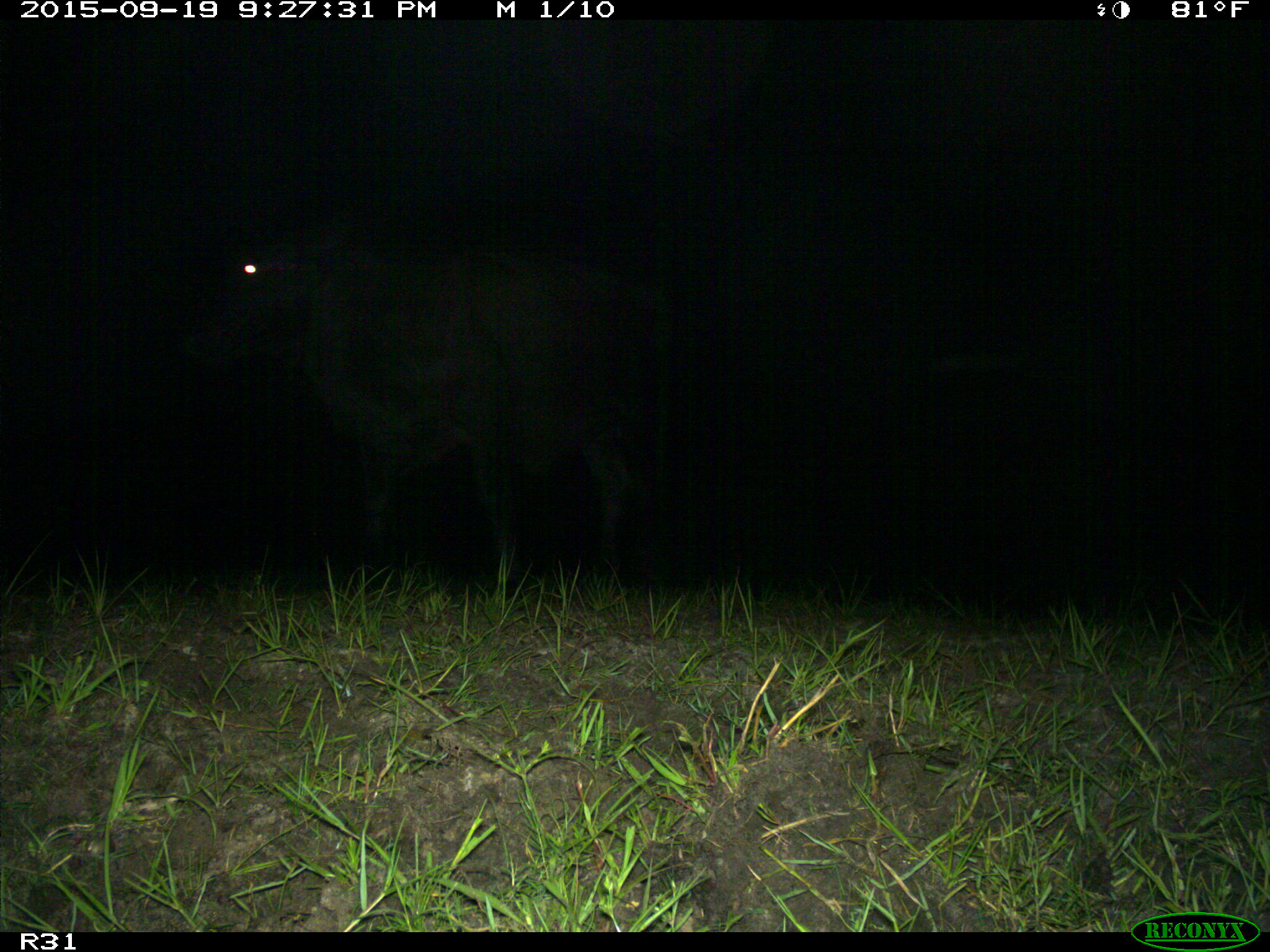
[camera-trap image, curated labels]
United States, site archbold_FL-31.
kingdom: Animalia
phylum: Chordata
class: Mammalia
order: Artiodactyla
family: Bovidae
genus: Bos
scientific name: Bos taurus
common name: domestic cow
Bos taurus (domestic cow).